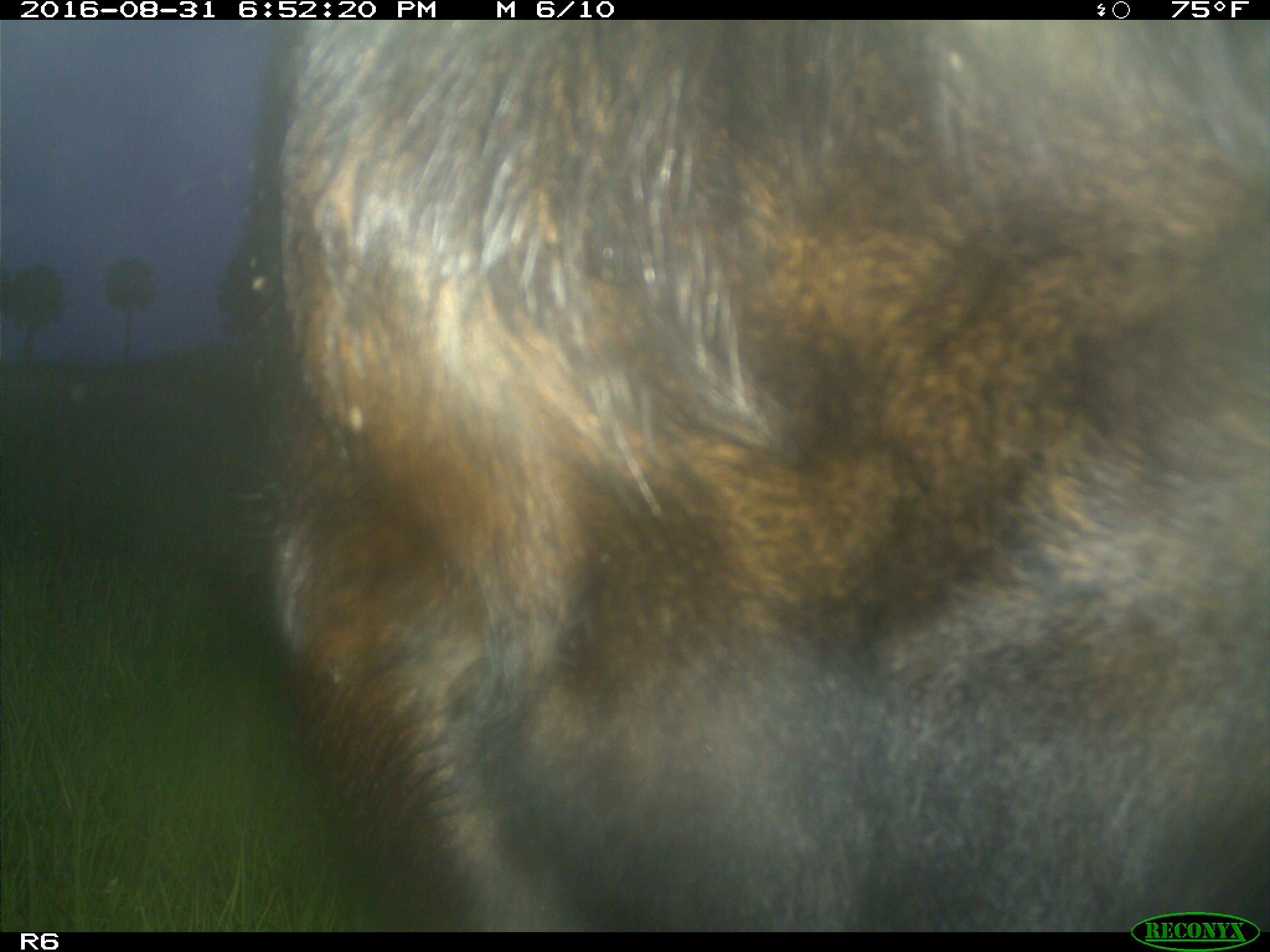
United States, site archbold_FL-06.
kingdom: Animalia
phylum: Chordata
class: Mammalia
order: Artiodactyla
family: Bovidae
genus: Bos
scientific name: Bos taurus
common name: domestic cow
Bos taurus (domestic cow).